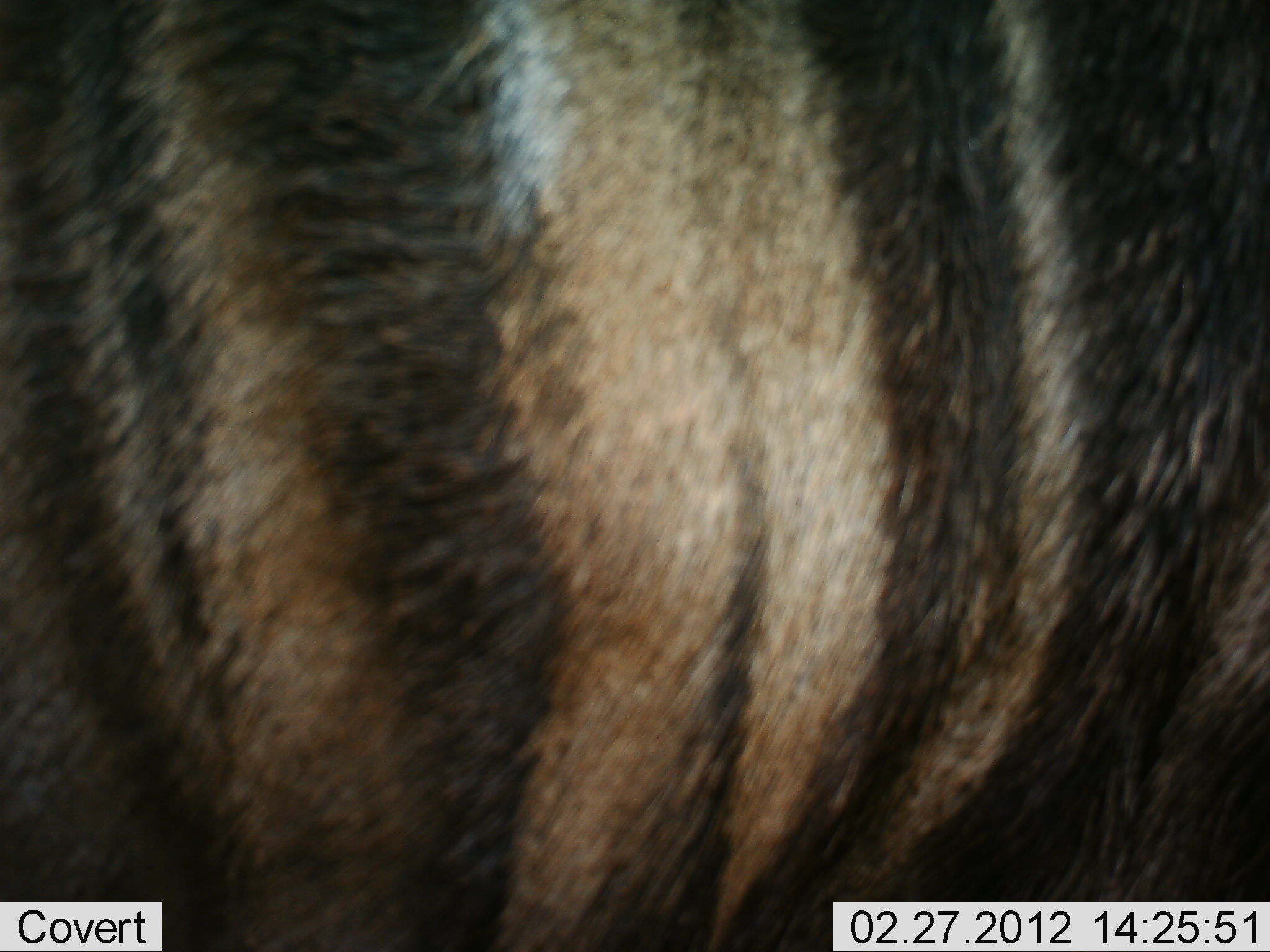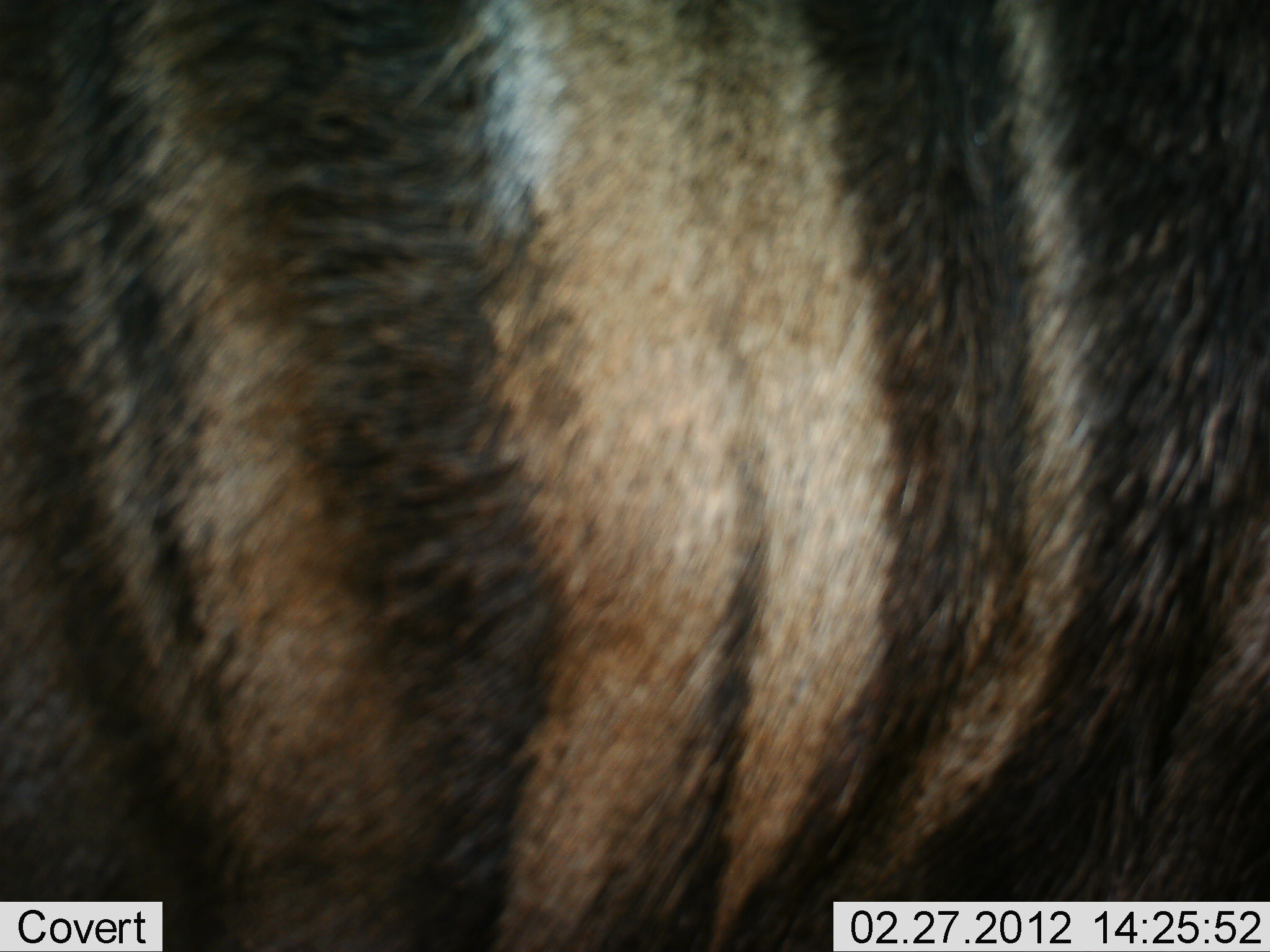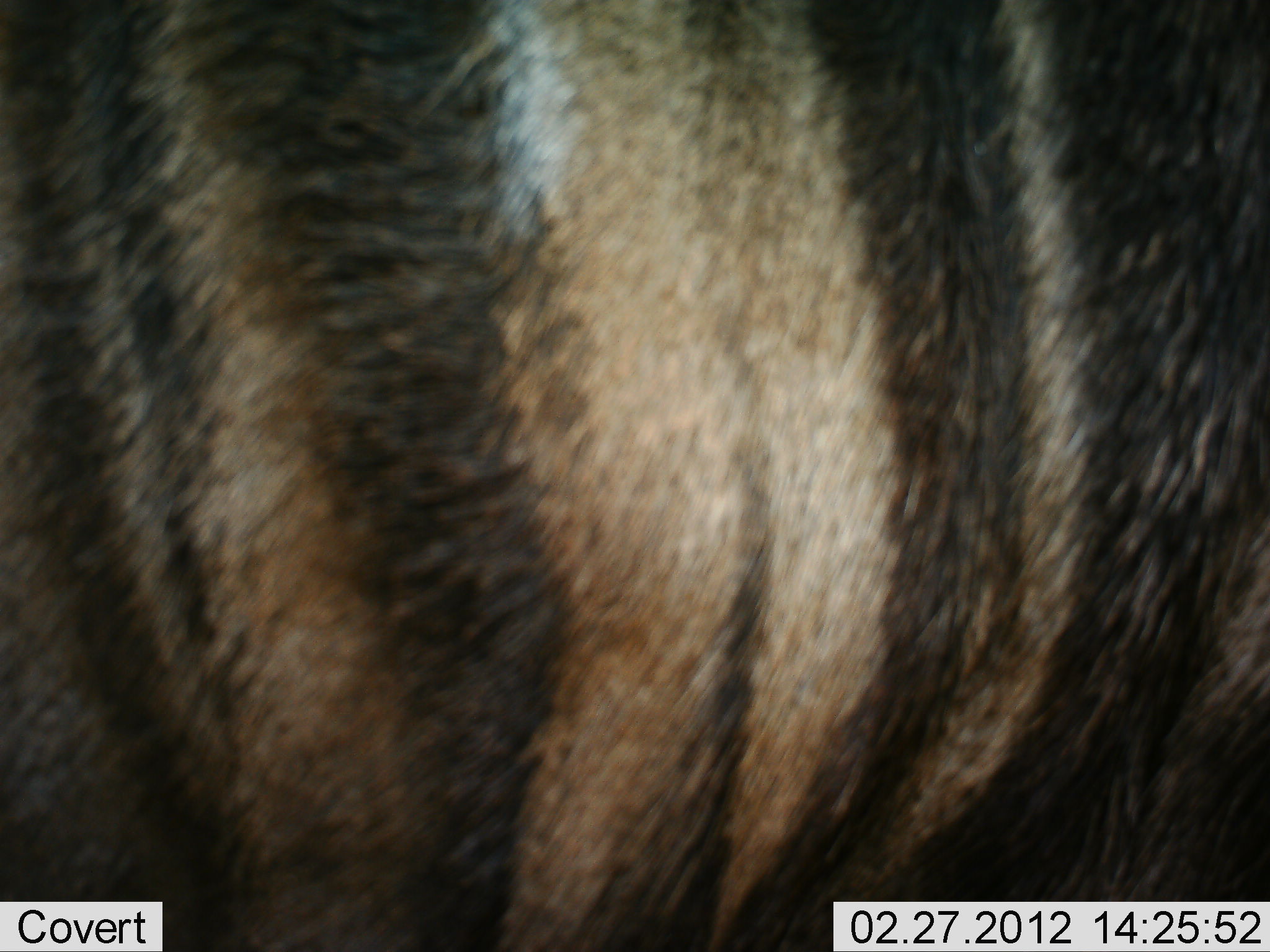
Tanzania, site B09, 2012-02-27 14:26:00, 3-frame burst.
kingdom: Animalia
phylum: Chordata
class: Mammalia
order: Artiodactyla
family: Bovidae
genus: Connochaetes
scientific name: Connochaetes taurinus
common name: blue wildebeest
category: wildebeest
Wildebeest (blue wildebeest) (Connochaetes taurinus), count 1. Behavior (volunteer vote fractions): standing 100%, resting 0%, moving 0%, interacting 0%. Young present (vote fraction): 0%. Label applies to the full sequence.